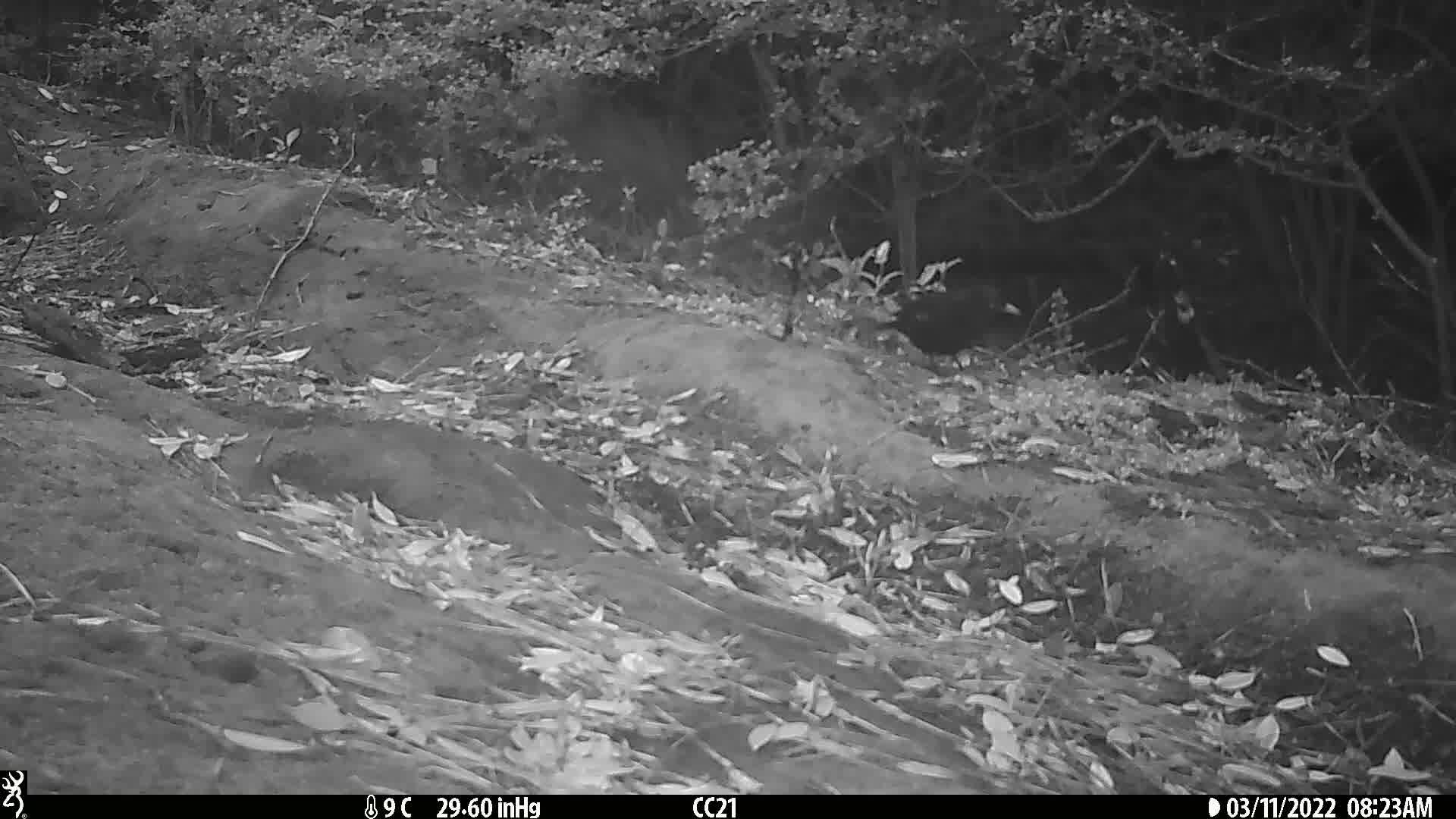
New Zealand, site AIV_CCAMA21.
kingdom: Animalia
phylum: Chordata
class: Aves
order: Passeriformes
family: Turdidae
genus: Turdus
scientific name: Turdus merula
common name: eurasian blackbird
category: blackbird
Blackbird (eurasian blackbird) (Turdus merula).